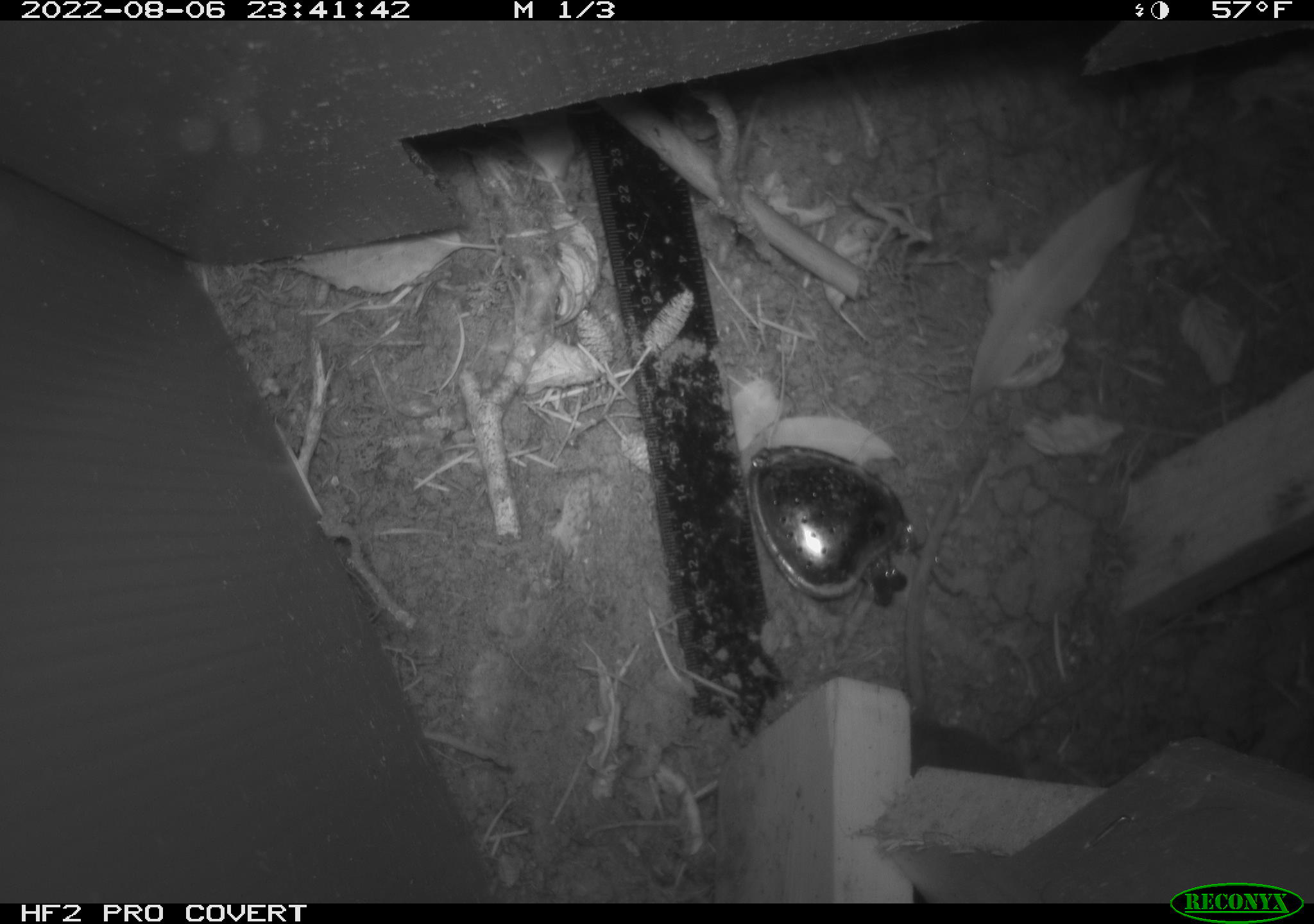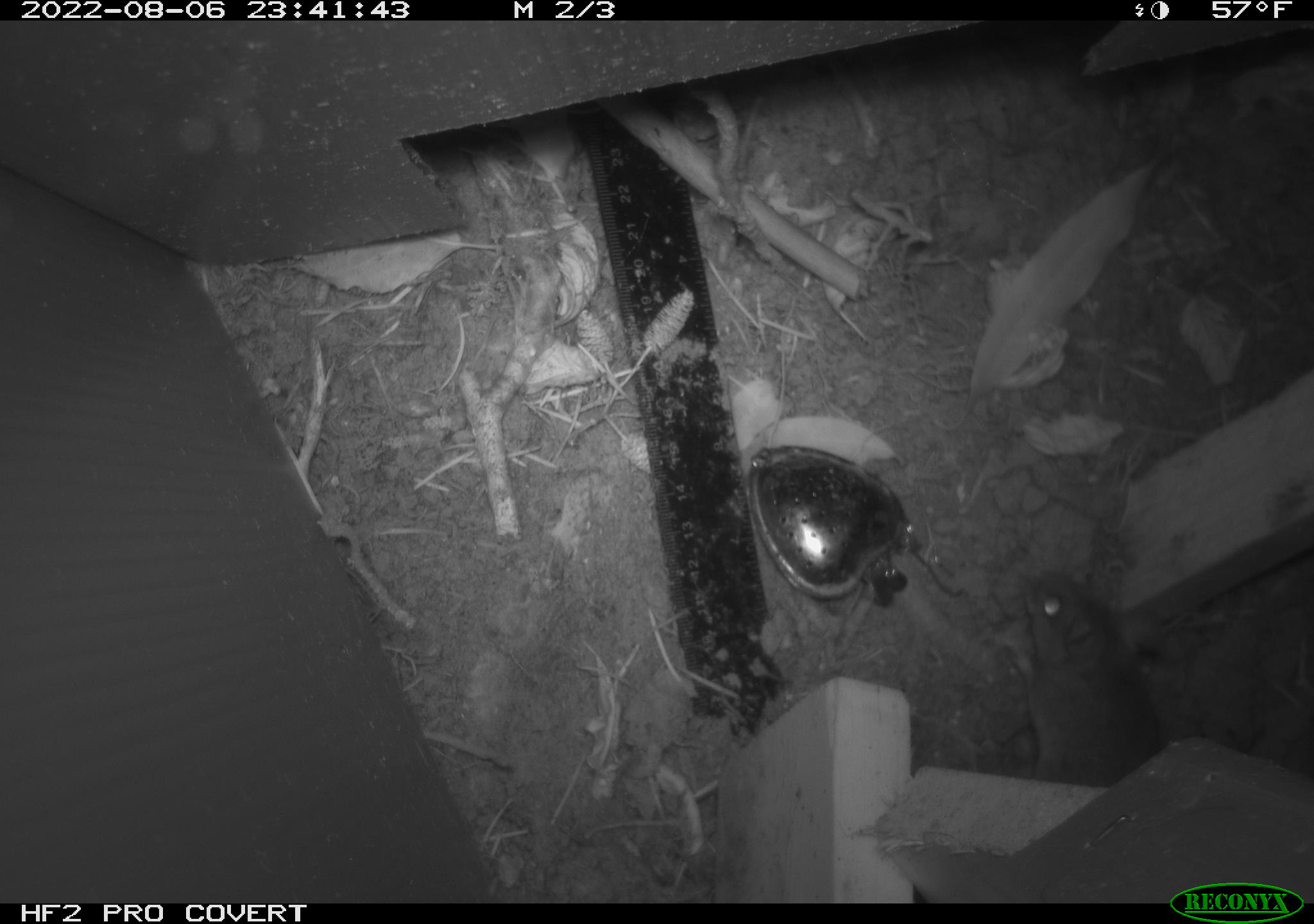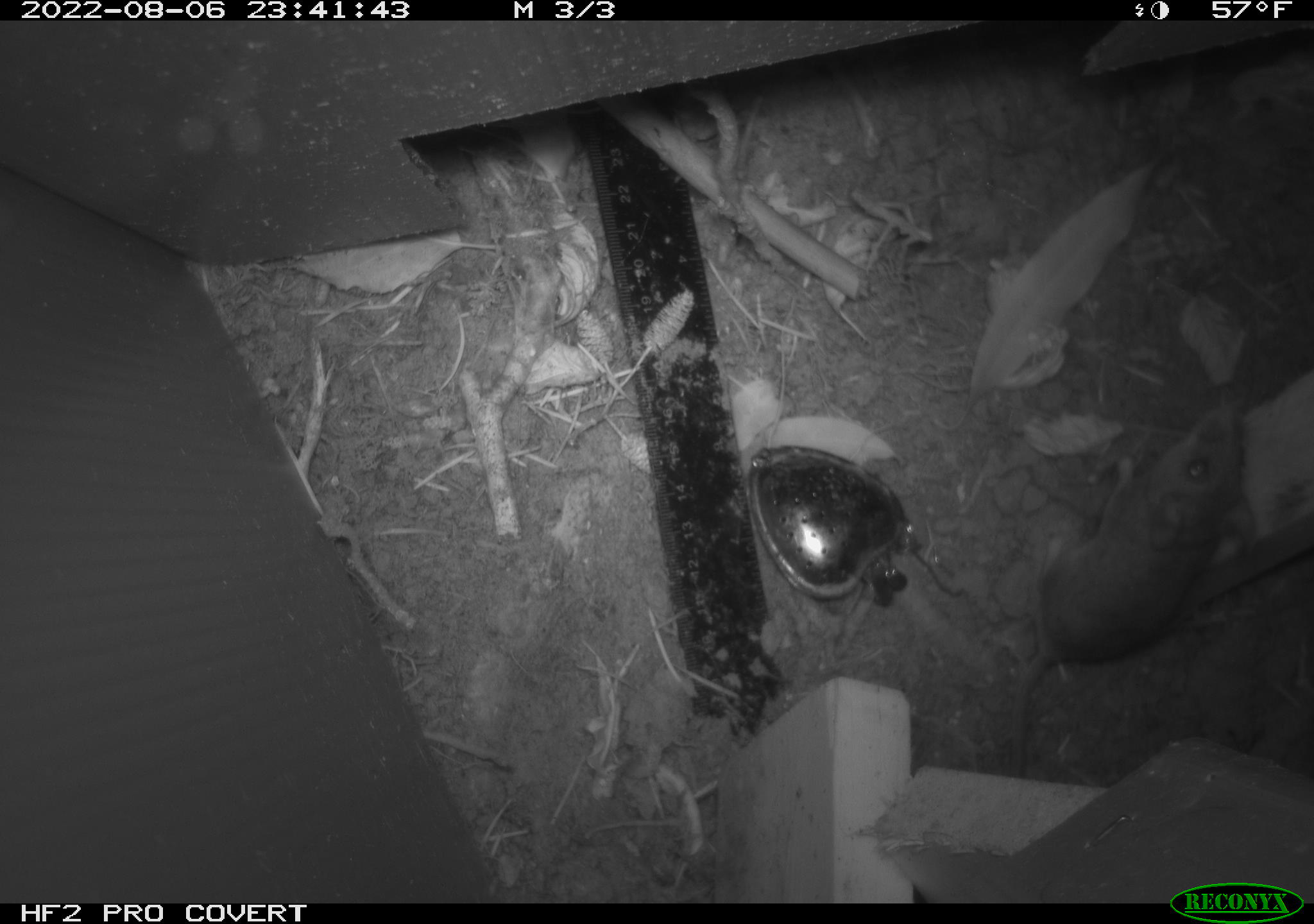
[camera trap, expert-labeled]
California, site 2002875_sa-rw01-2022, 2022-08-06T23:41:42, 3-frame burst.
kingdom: Animalia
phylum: Chordata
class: Mammalia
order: Rodentia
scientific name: Rodentia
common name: rodent